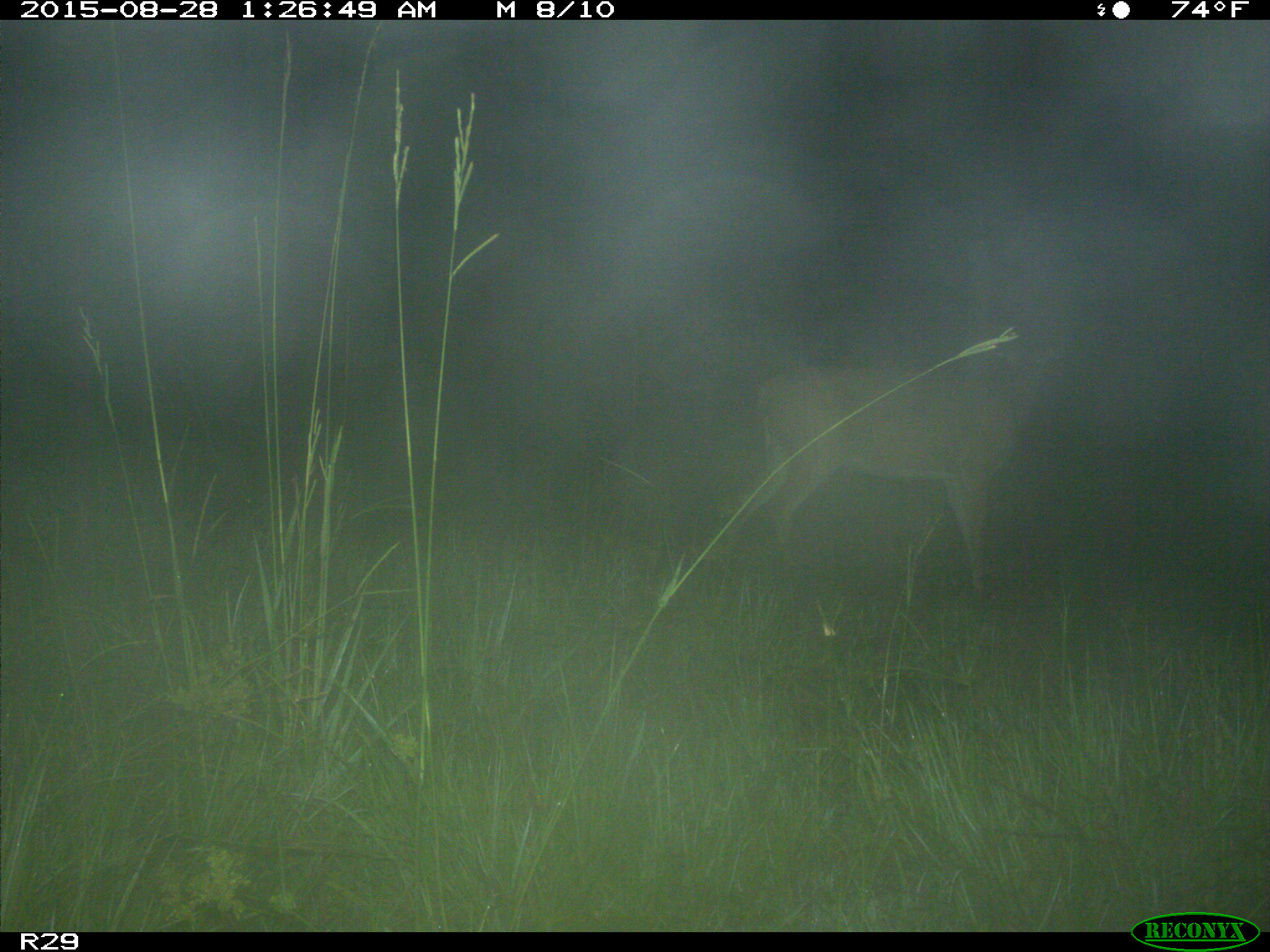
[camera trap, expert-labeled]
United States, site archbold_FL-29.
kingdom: Animalia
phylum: Chordata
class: Mammalia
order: Artiodactyla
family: Cervidae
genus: Odocoileus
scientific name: Odocoileus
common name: deer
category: unidentified deer